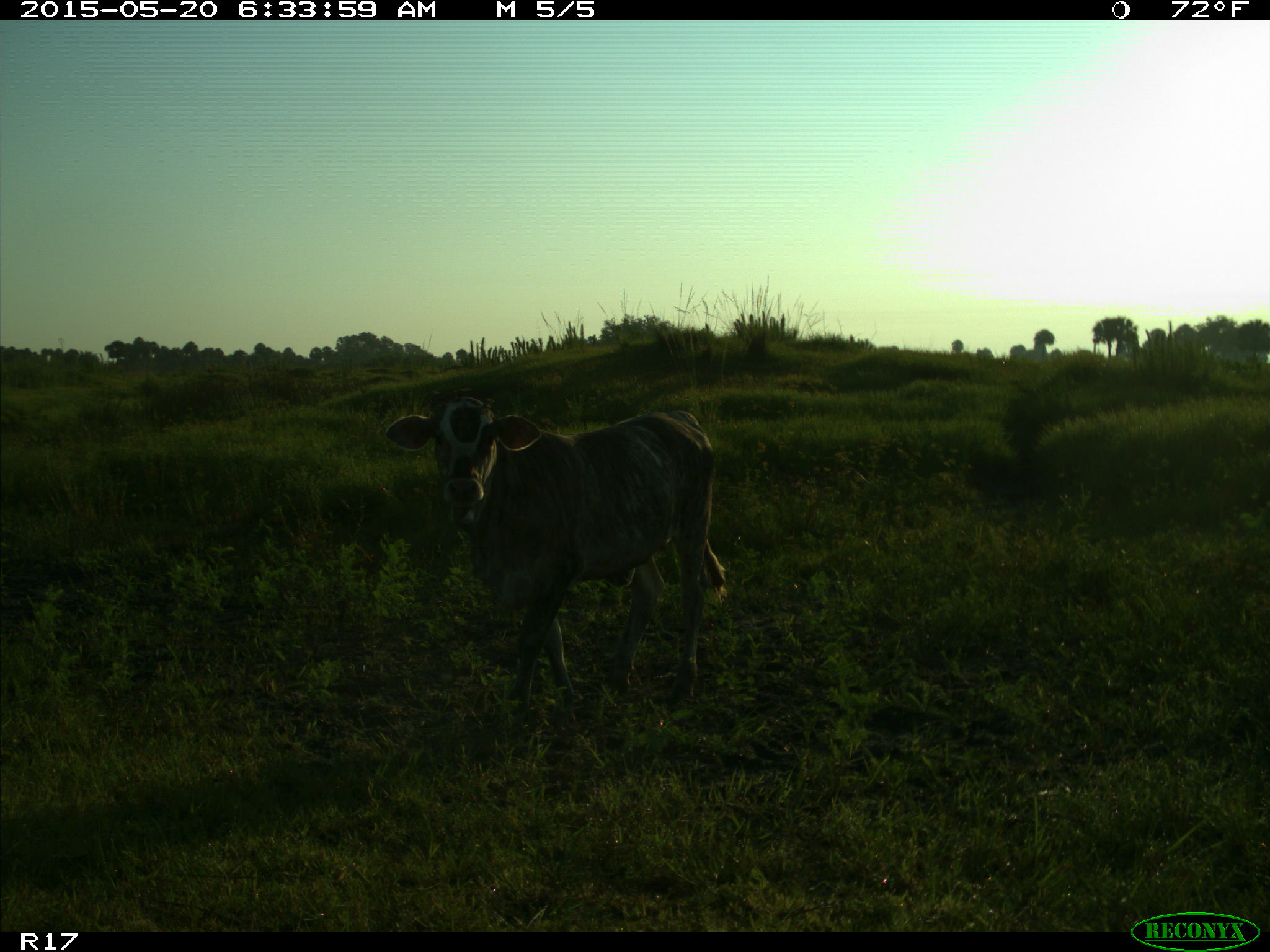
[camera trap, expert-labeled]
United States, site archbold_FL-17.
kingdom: Animalia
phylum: Chordata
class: Mammalia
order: Artiodactyla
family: Bovidae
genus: Bos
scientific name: Bos taurus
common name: domestic cow